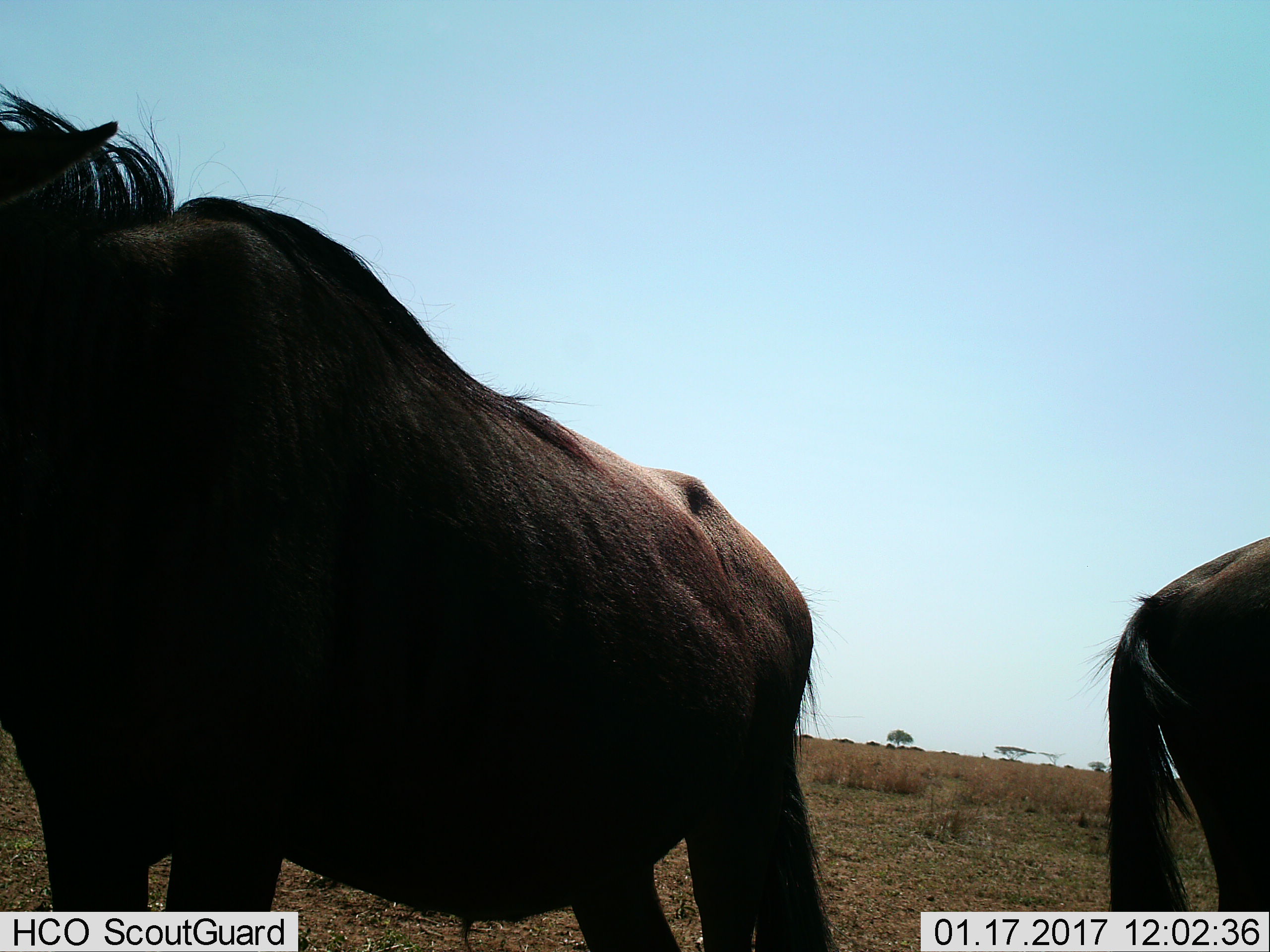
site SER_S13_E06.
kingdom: Animalia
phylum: Chordata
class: Mammalia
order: Artiodactyla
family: Bovidae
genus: Connochaetes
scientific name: Connochaetes taurinus taurinus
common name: blue wildebeest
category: wildebeestblue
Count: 2.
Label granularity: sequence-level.